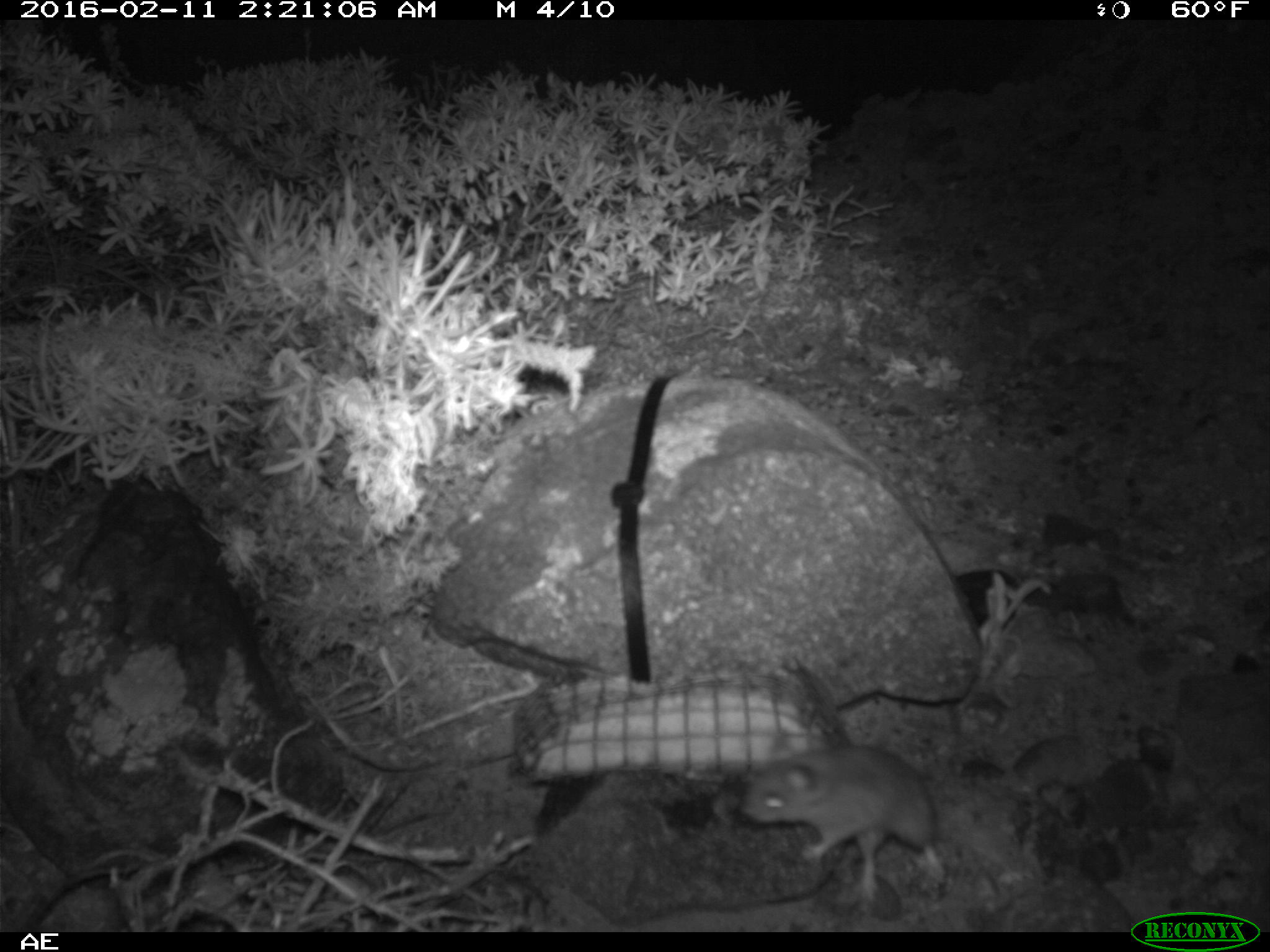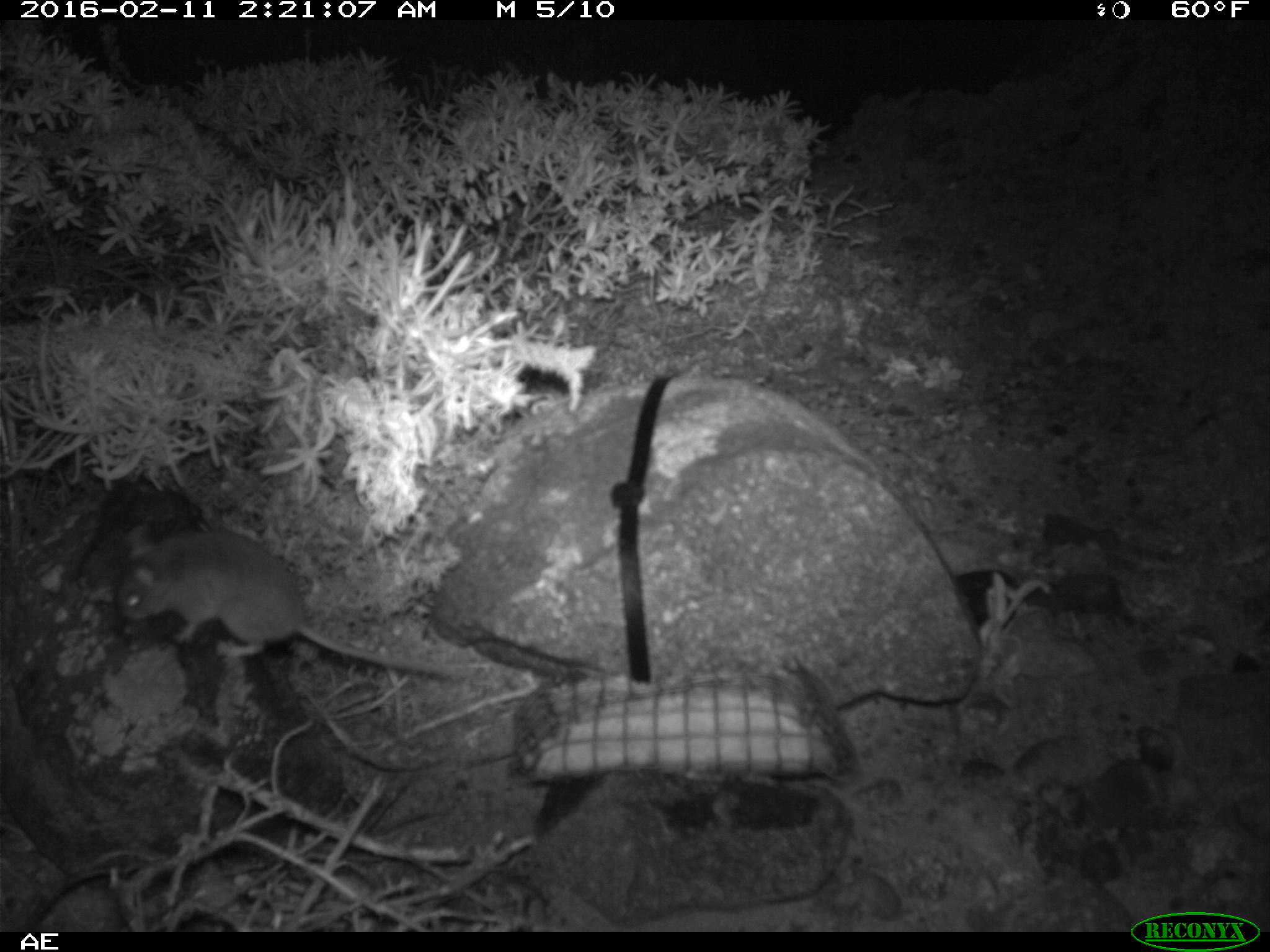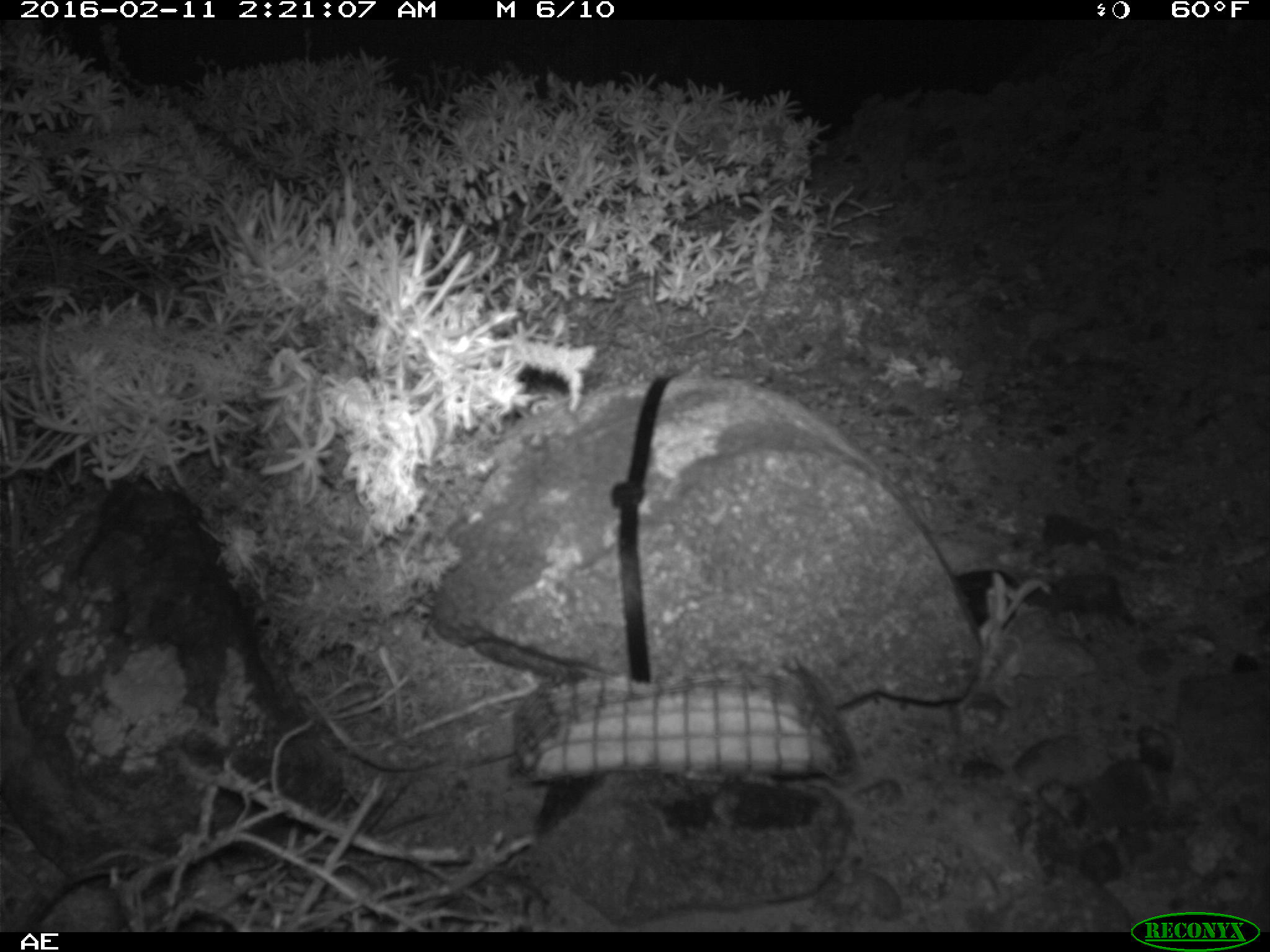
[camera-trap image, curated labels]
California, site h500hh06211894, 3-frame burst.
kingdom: Animalia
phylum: Chordata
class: Mammalia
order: Rodentia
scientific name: Rodentia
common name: rodent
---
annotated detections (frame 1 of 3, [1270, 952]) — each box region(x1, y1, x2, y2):
rodent: region(736, 746, 941, 888)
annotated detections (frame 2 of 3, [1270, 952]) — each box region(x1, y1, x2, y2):
rodent: region(115, 522, 472, 681)